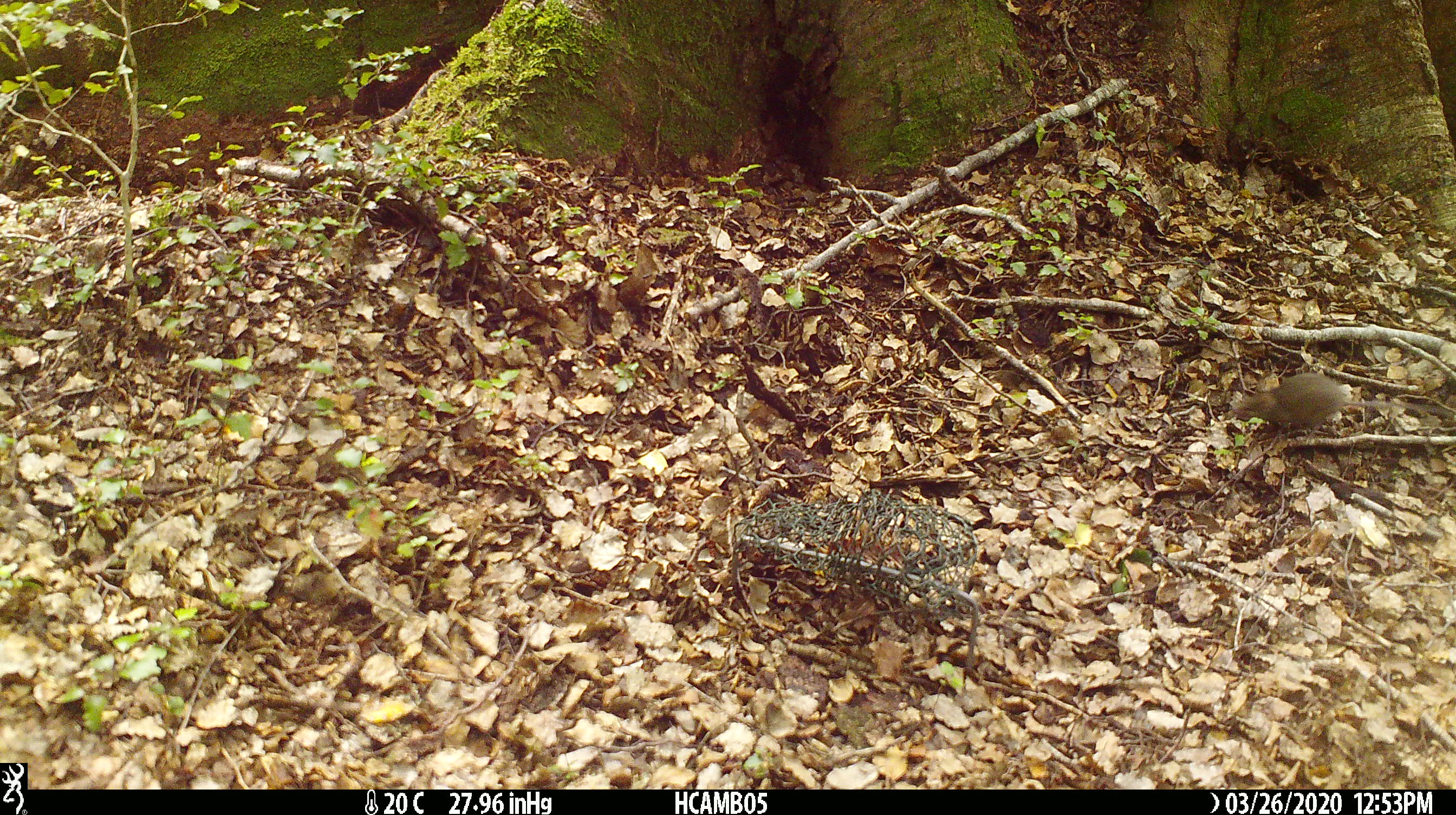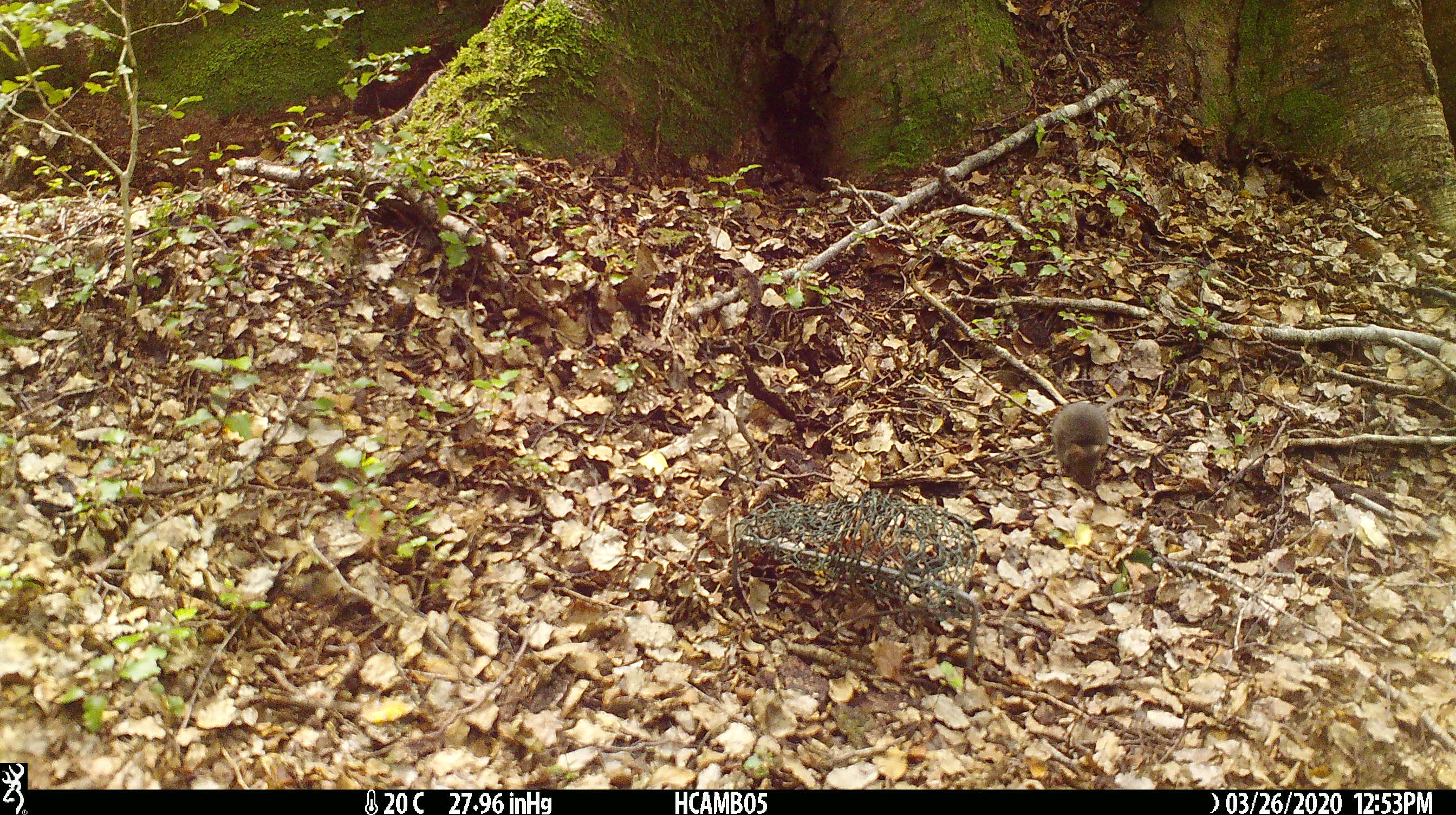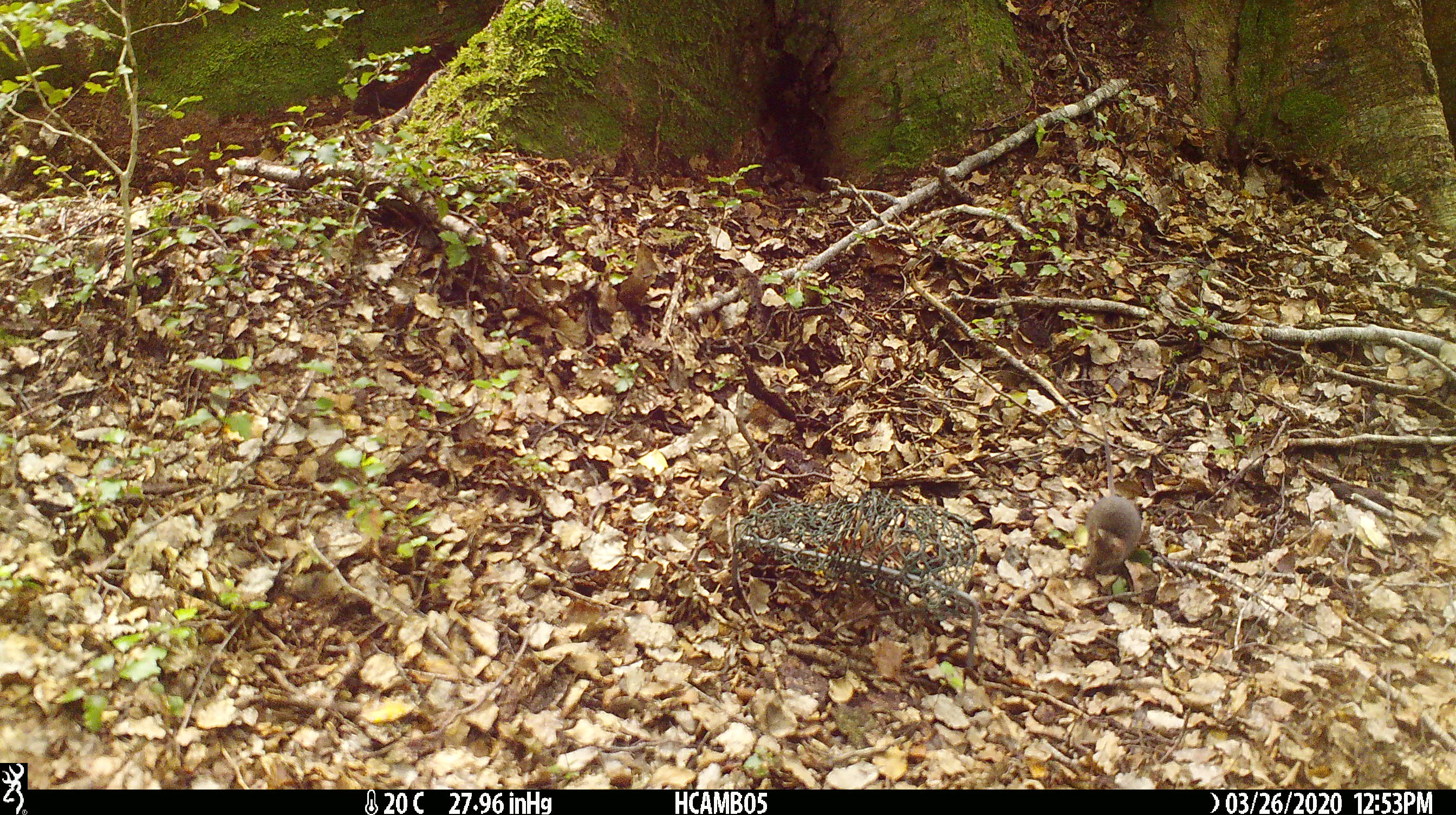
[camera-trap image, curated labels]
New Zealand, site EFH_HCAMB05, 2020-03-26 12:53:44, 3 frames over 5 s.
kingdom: Animalia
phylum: Chordata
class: Mammalia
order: Rodentia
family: Muridae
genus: Mus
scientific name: Mus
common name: mouse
Mouse (Mus).